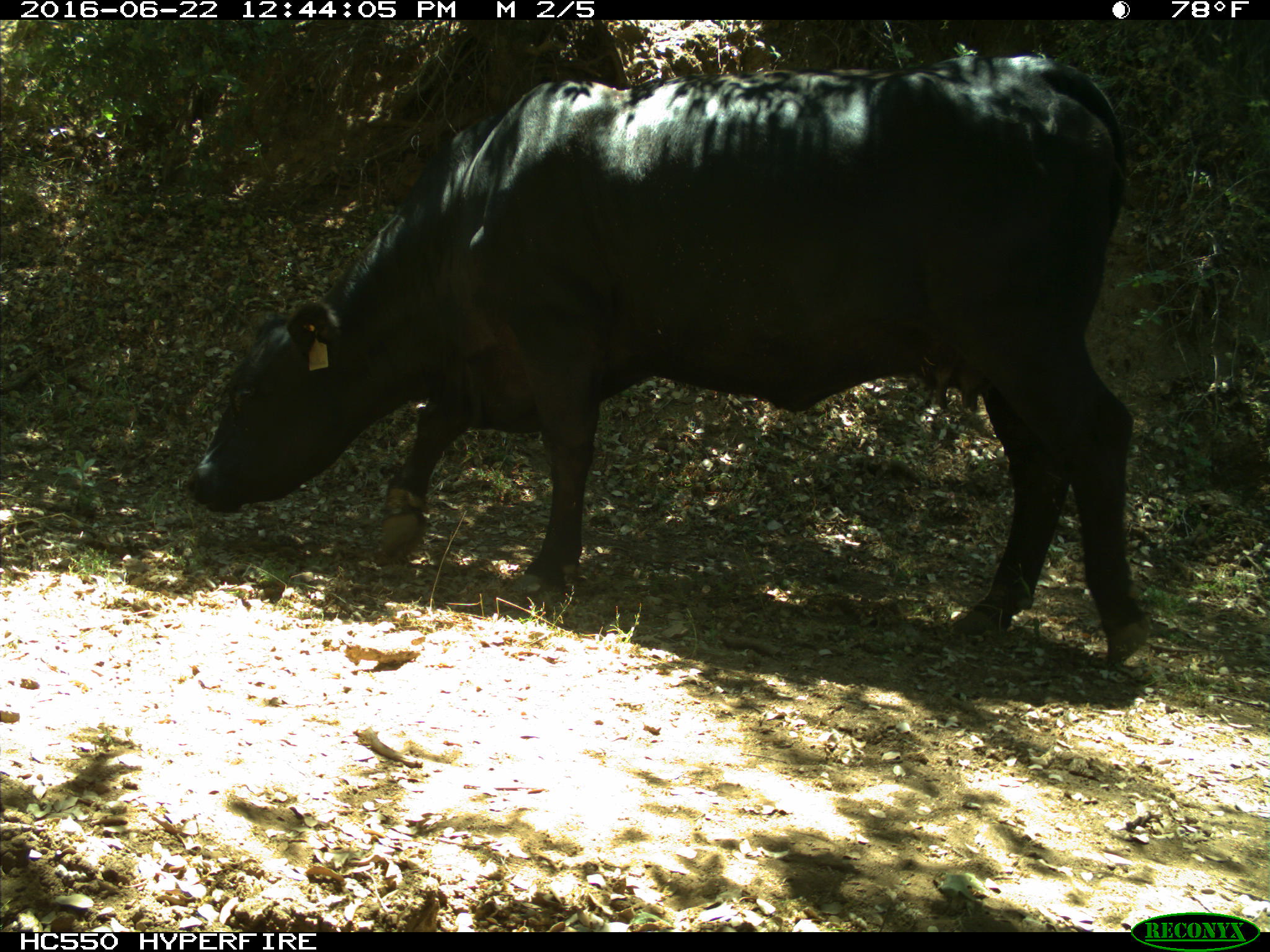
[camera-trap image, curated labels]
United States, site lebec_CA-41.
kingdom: Animalia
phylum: Chordata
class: Mammalia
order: Artiodactyla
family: Bovidae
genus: Bos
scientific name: Bos taurus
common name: domestic cow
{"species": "Bos taurus (domestic cow)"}